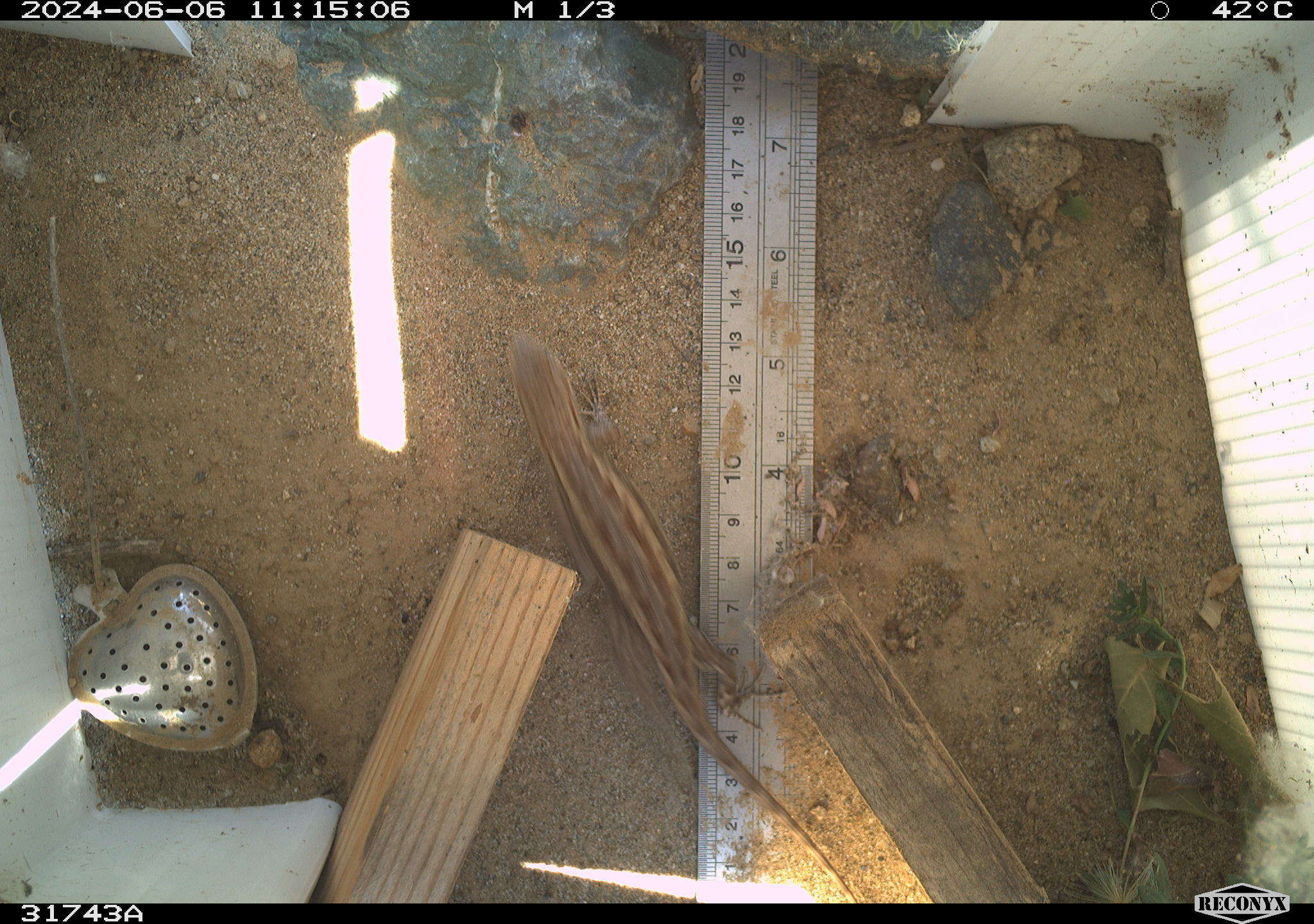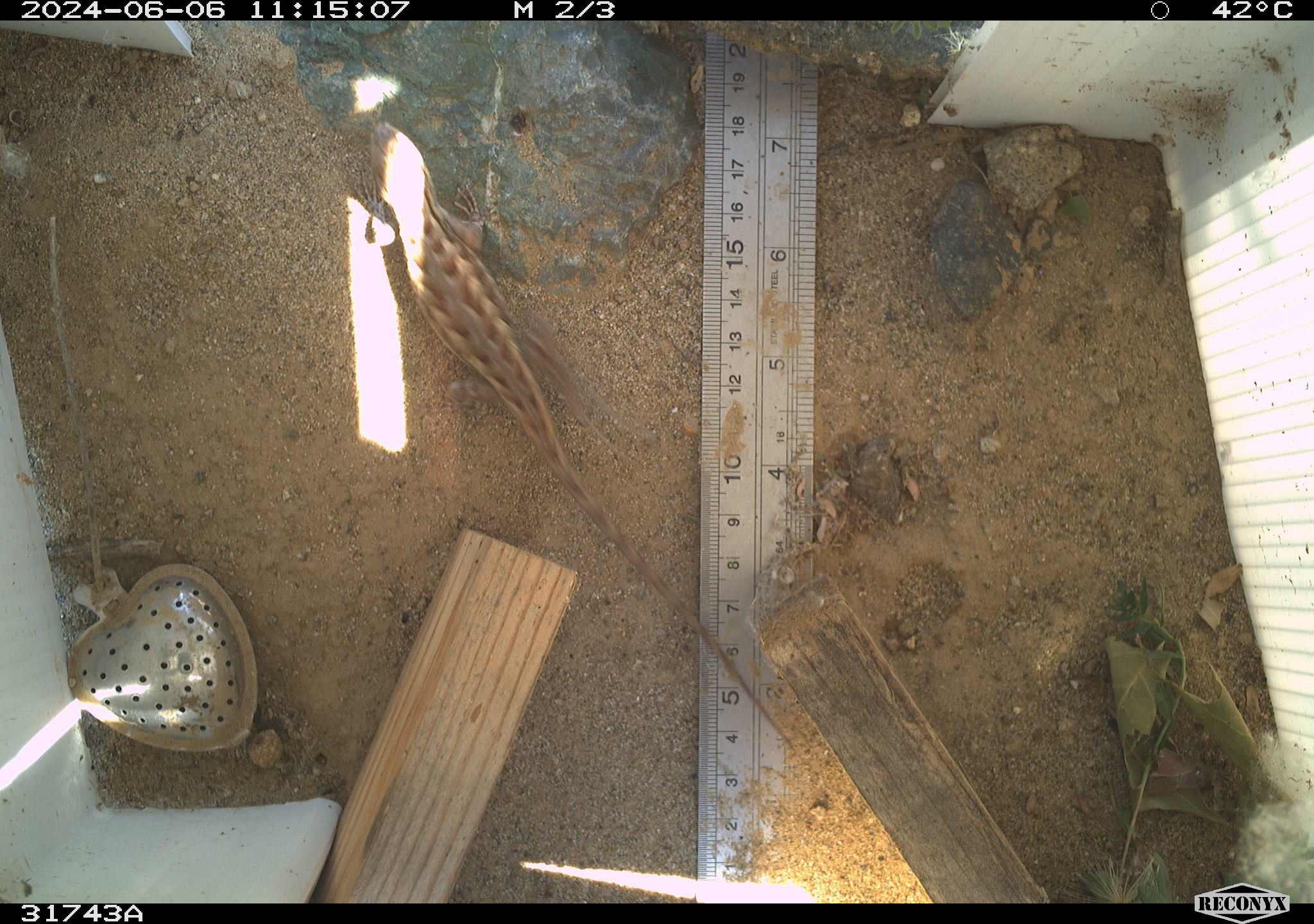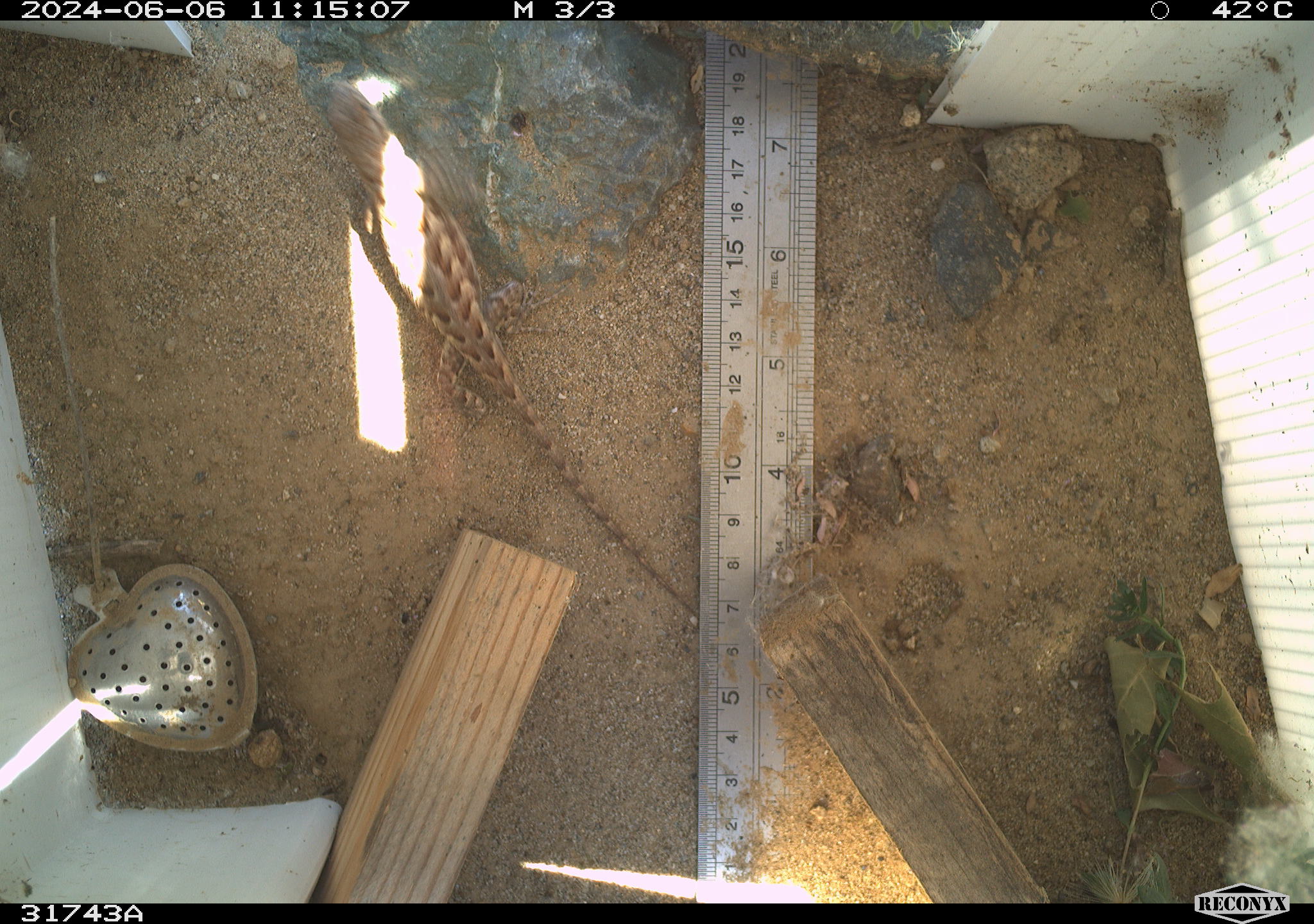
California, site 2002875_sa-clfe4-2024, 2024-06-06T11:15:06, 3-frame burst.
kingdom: Animalia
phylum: Chordata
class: Reptilia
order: Squamata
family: Phrynosomatidae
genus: Sceloporus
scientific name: Sceloporus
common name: spiny lizards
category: sceloporus species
Sceloporus species (spiny lizards) (Sceloporus).